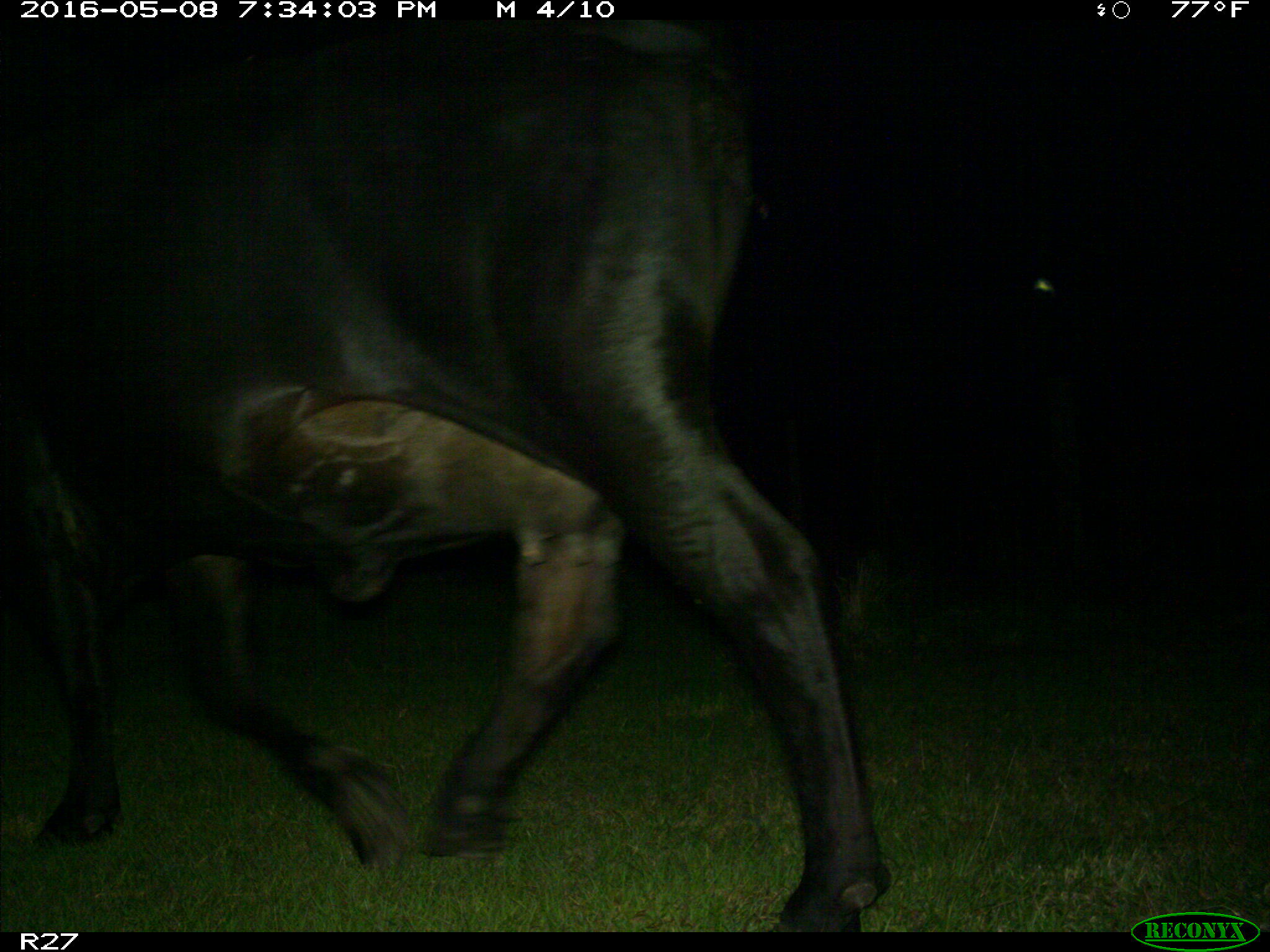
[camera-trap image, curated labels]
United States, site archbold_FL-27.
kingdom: Animalia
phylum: Chordata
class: Mammalia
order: Artiodactyla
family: Bovidae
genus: Bos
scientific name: Bos taurus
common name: domestic cow